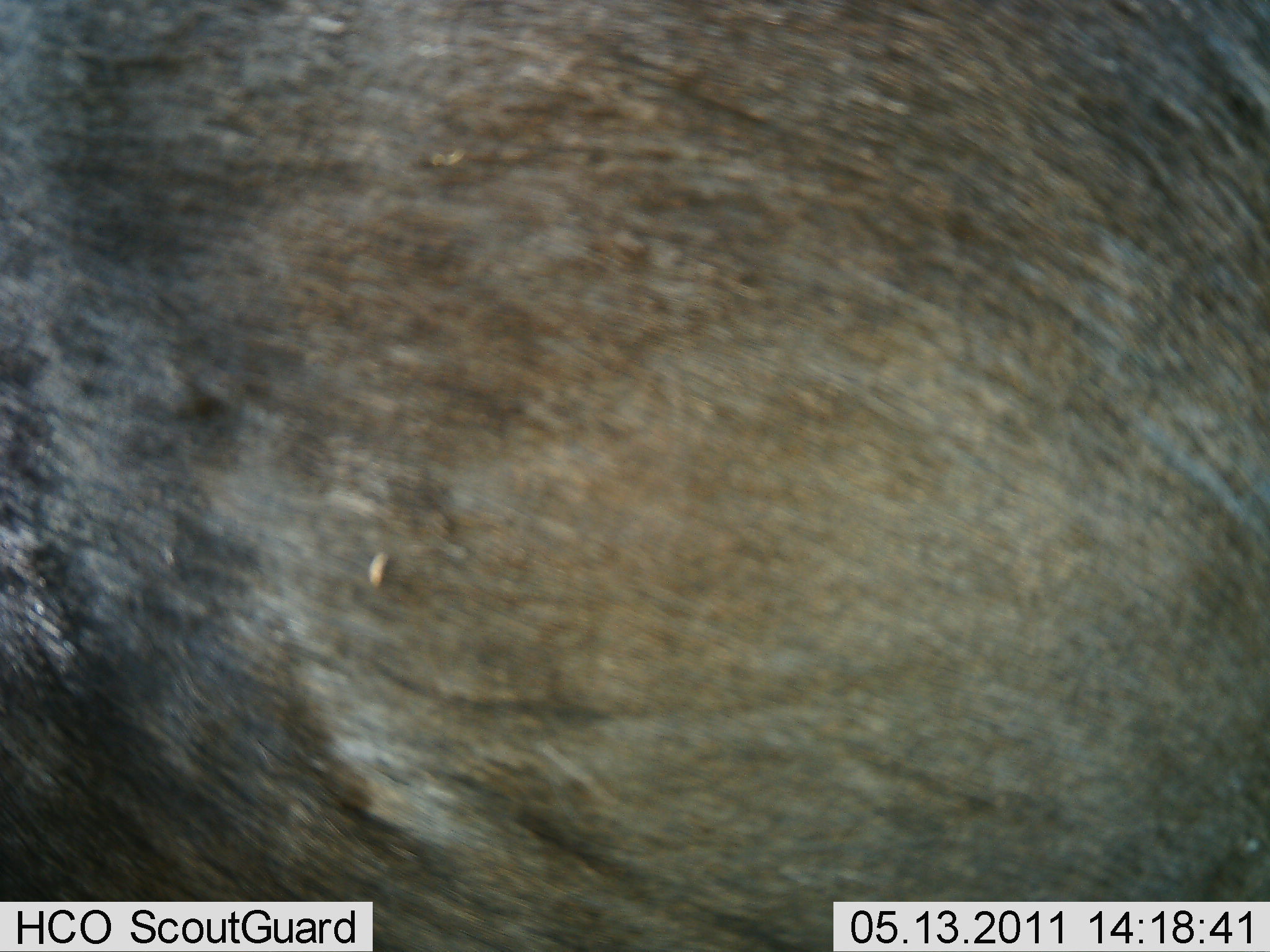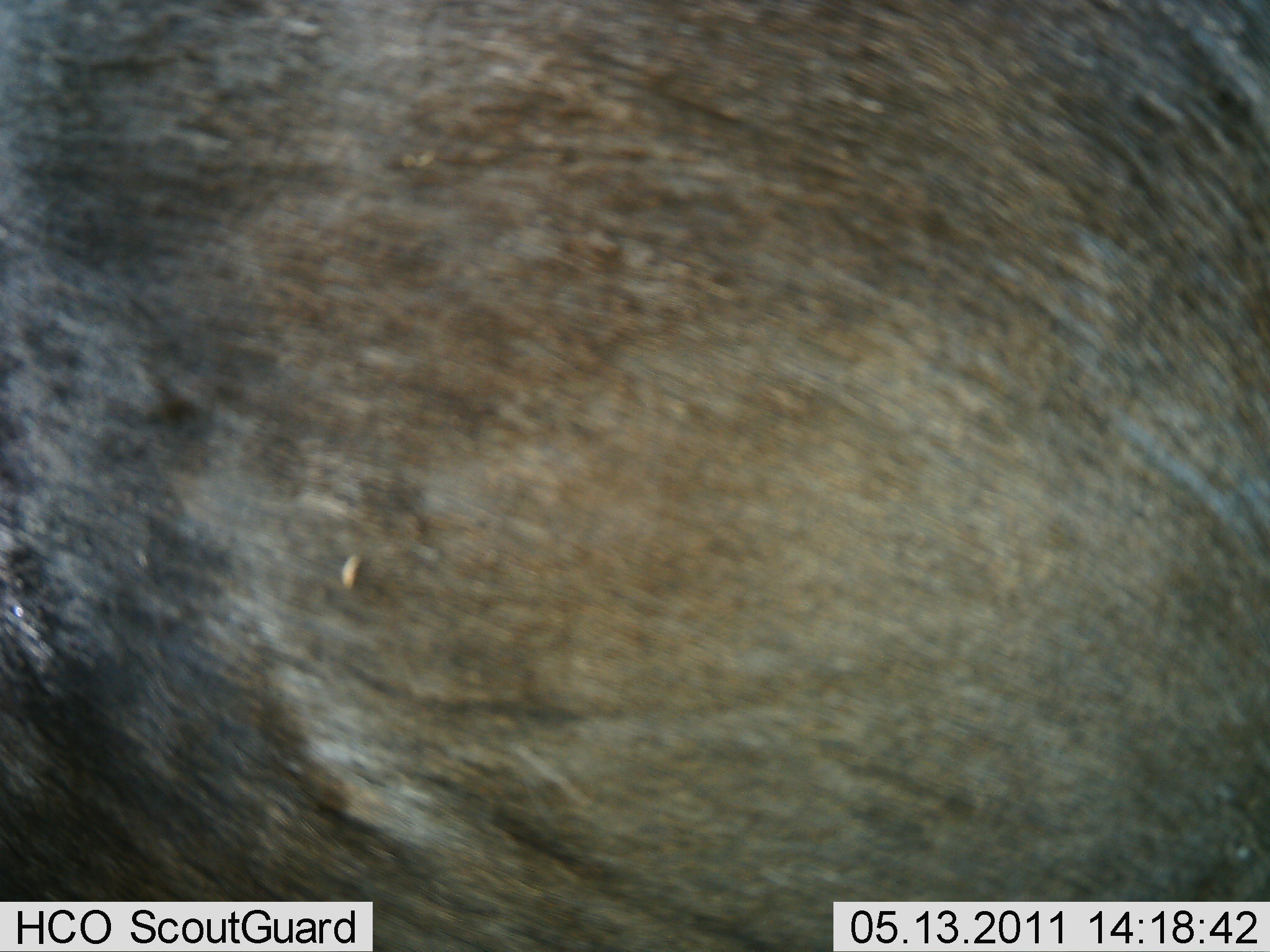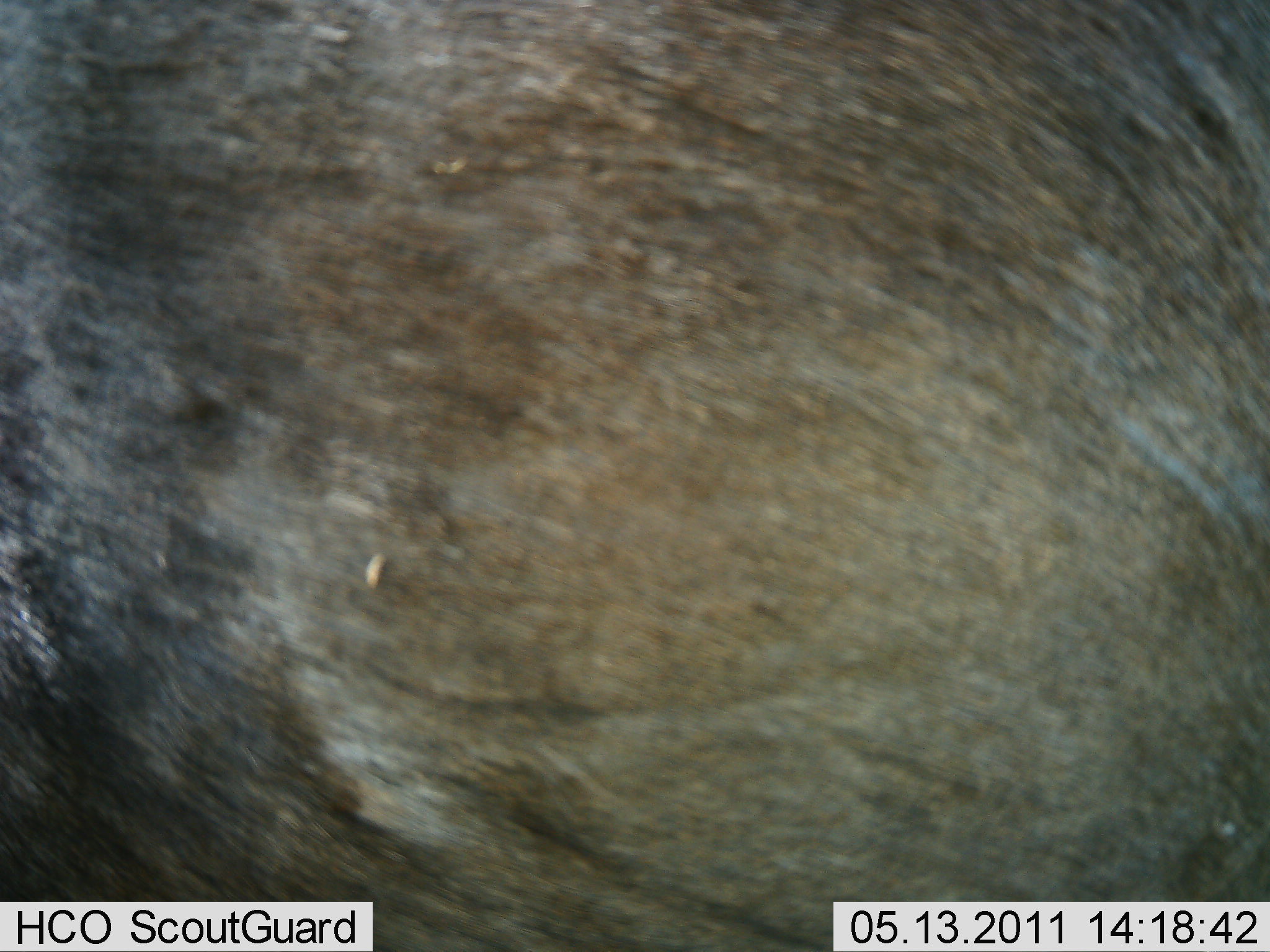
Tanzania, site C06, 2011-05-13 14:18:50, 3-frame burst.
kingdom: Animalia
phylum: Chordata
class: Mammalia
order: Artiodactyla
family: Bovidae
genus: Connochaetes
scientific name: Connochaetes taurinus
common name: blue wildebeest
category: wildebeest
Wildebeest (blue wildebeest) (Connochaetes taurinus), count 1. Behavior (volunteer vote fractions): standing 100%, resting 0%, moving 0%, interacting 0%. Young present (vote fraction): 0%. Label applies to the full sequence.